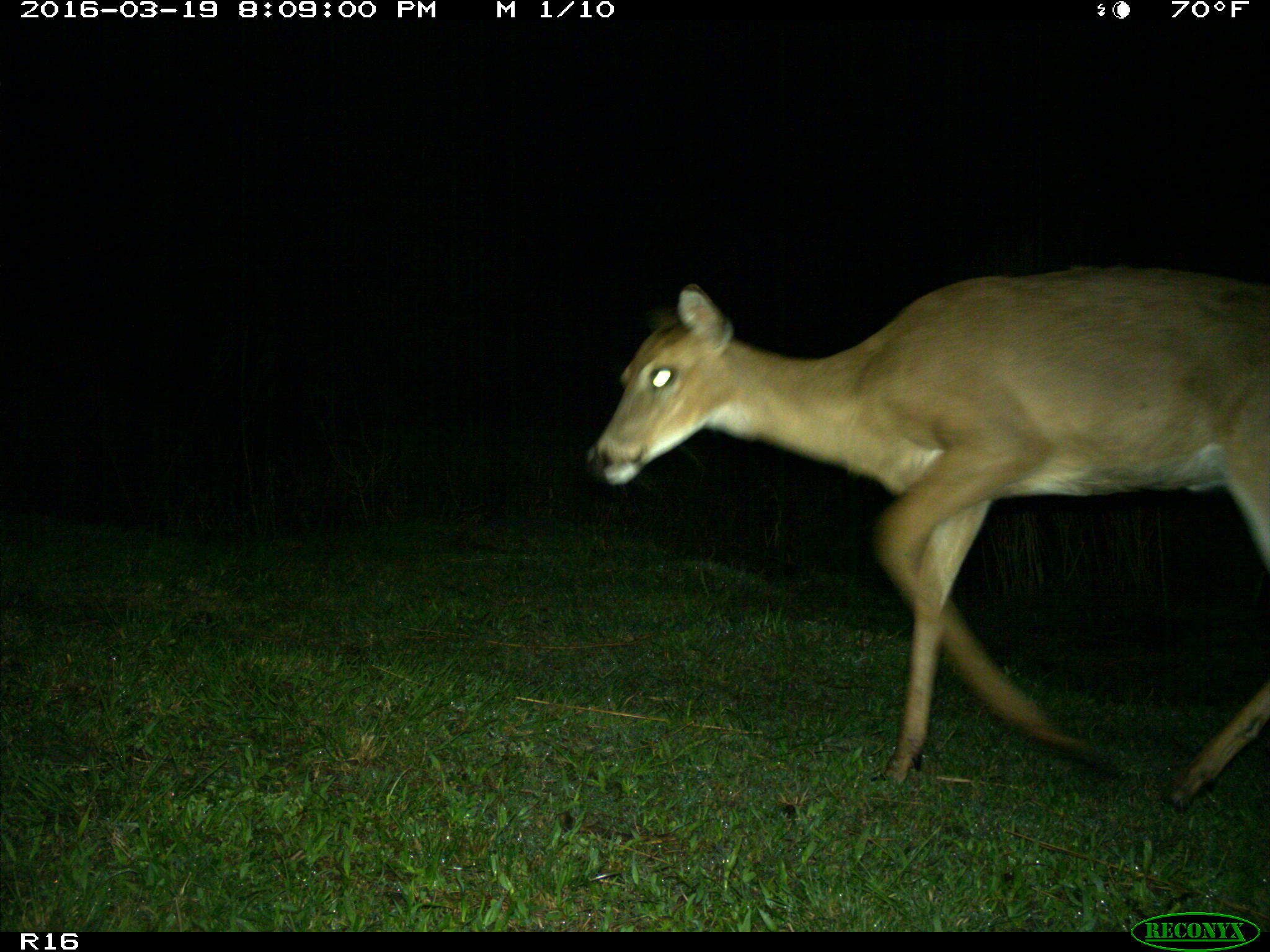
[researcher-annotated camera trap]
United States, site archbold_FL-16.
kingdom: Animalia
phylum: Chordata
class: Mammalia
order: Artiodactyla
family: Cervidae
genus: Odocoileus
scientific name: Odocoileus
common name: deer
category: unidentified deer